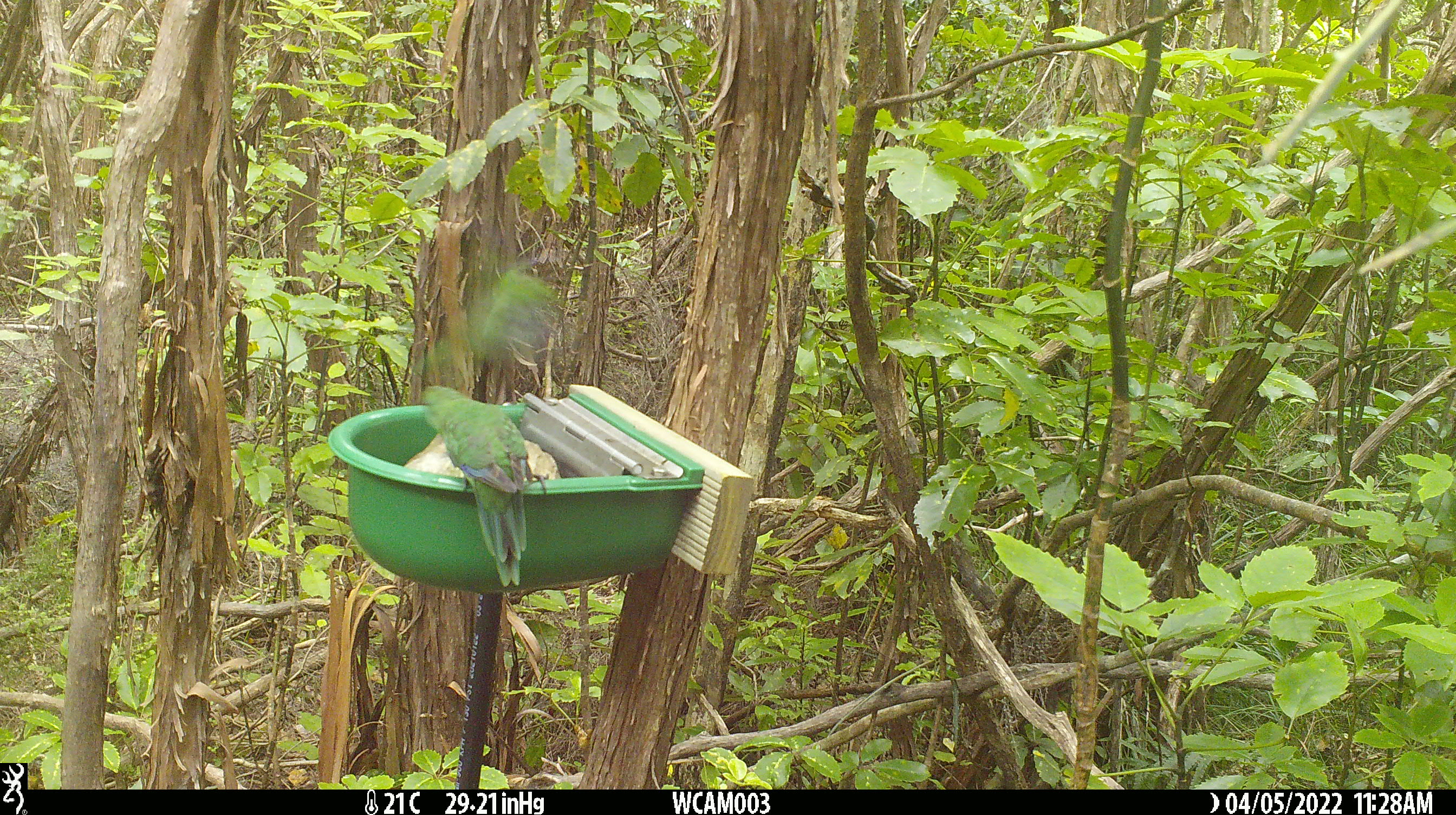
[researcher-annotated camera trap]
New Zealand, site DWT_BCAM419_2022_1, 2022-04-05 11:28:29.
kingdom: Animalia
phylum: Chordata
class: Aves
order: Psittaciformes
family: Psittaculidae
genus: Cyanoramphus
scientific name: Cyanoramphus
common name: parakeet